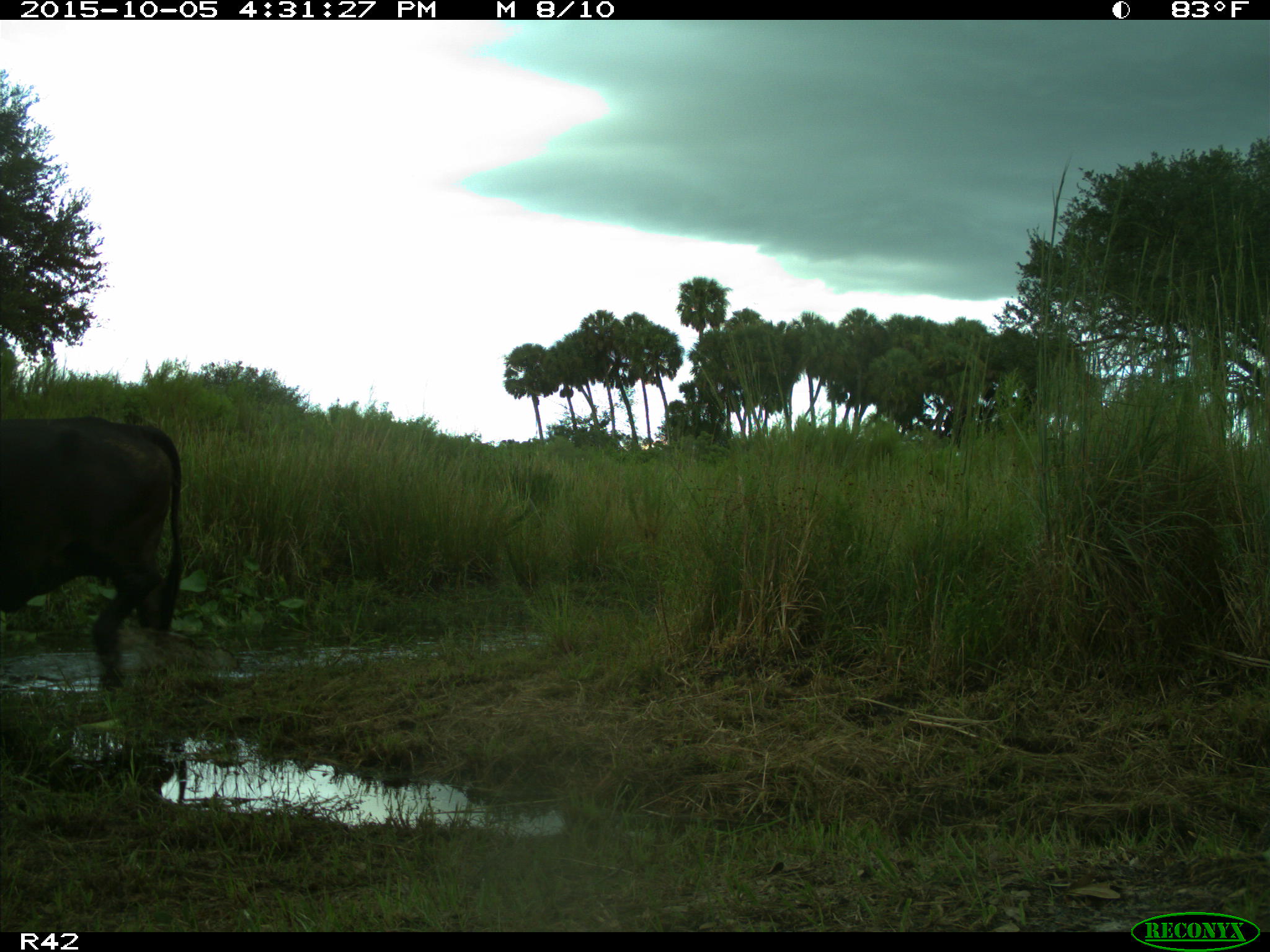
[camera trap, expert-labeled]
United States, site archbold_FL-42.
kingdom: Animalia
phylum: Chordata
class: Mammalia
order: Artiodactyla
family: Bovidae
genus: Bos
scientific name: Bos taurus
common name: domestic cow